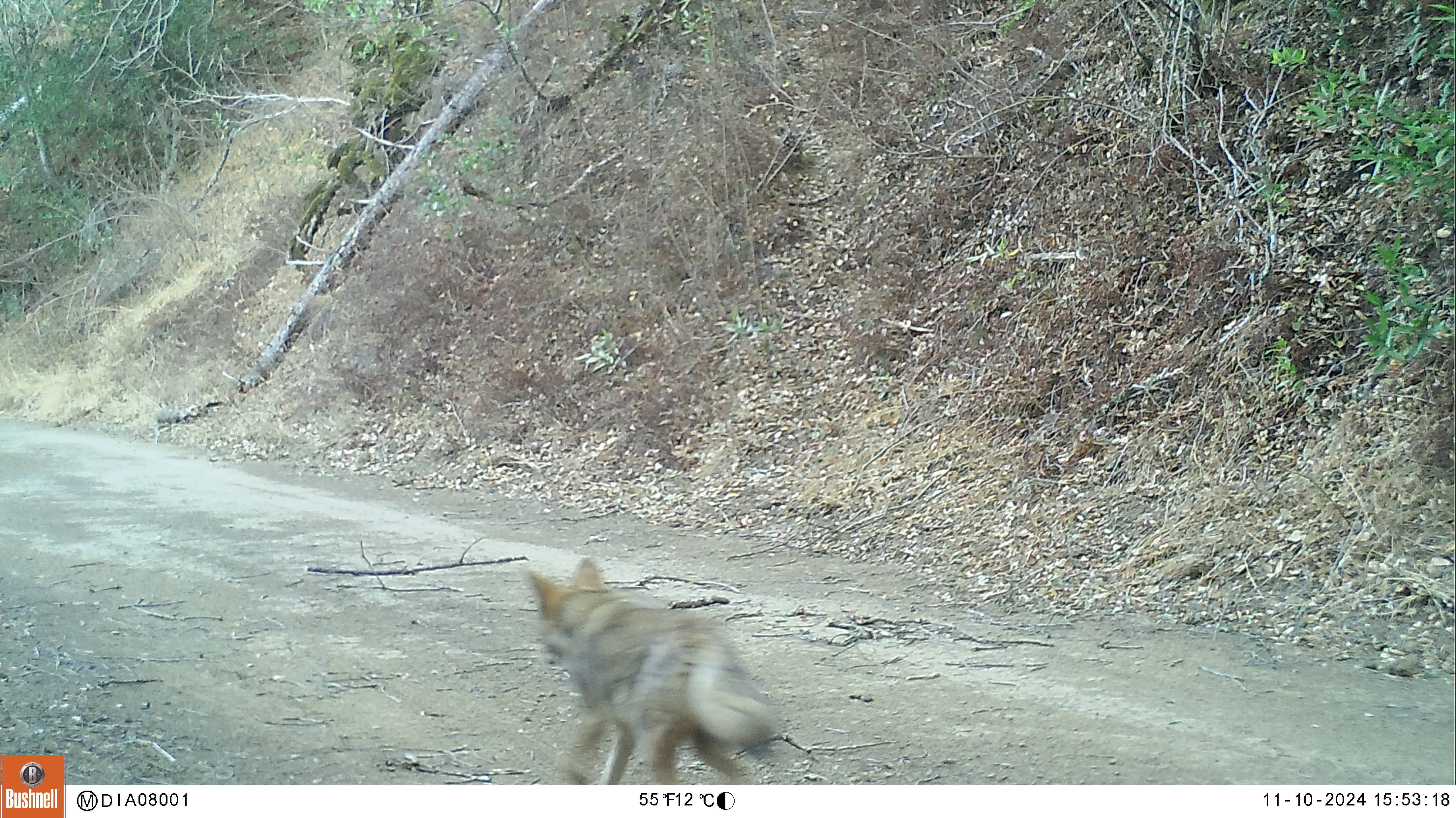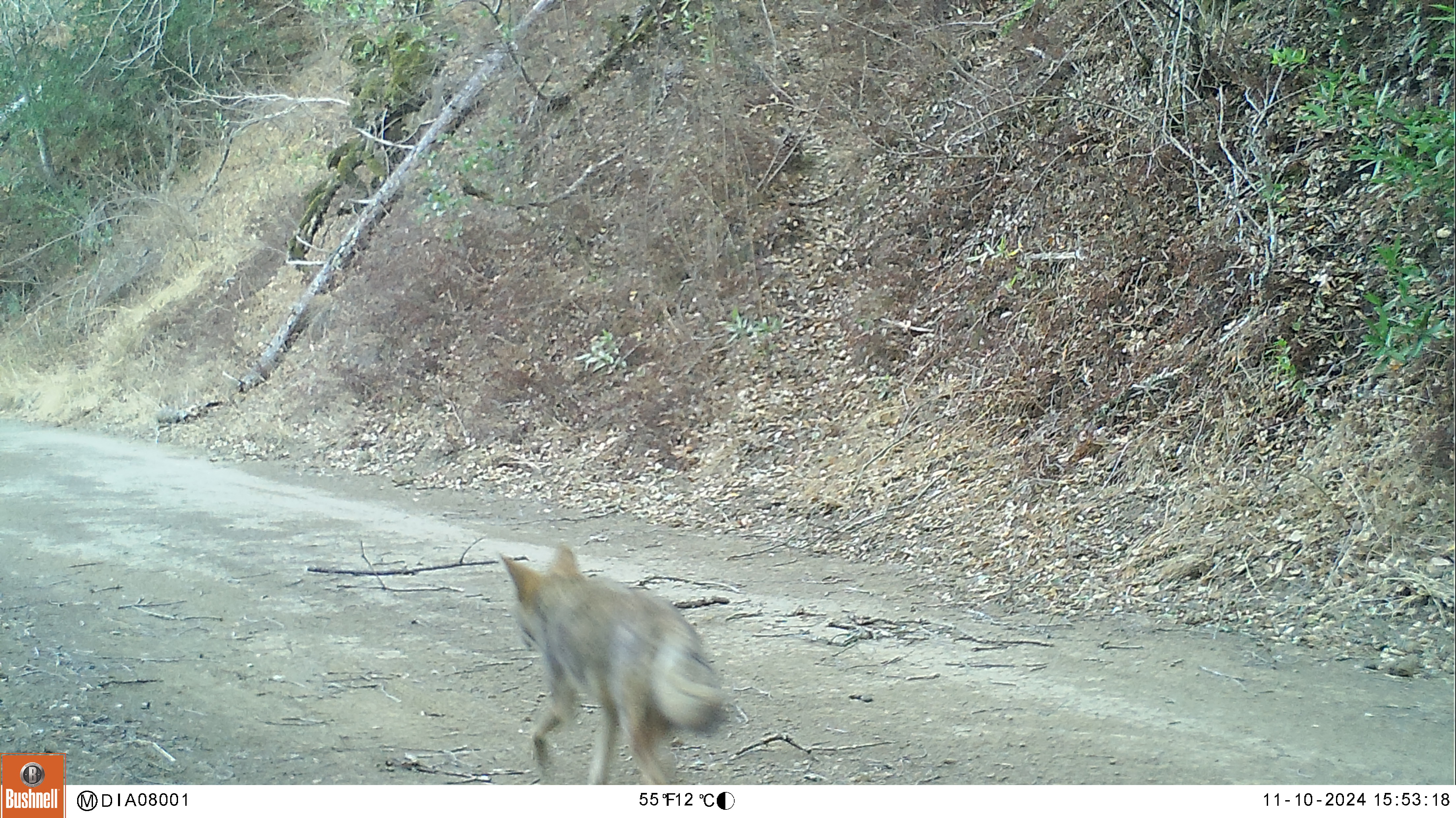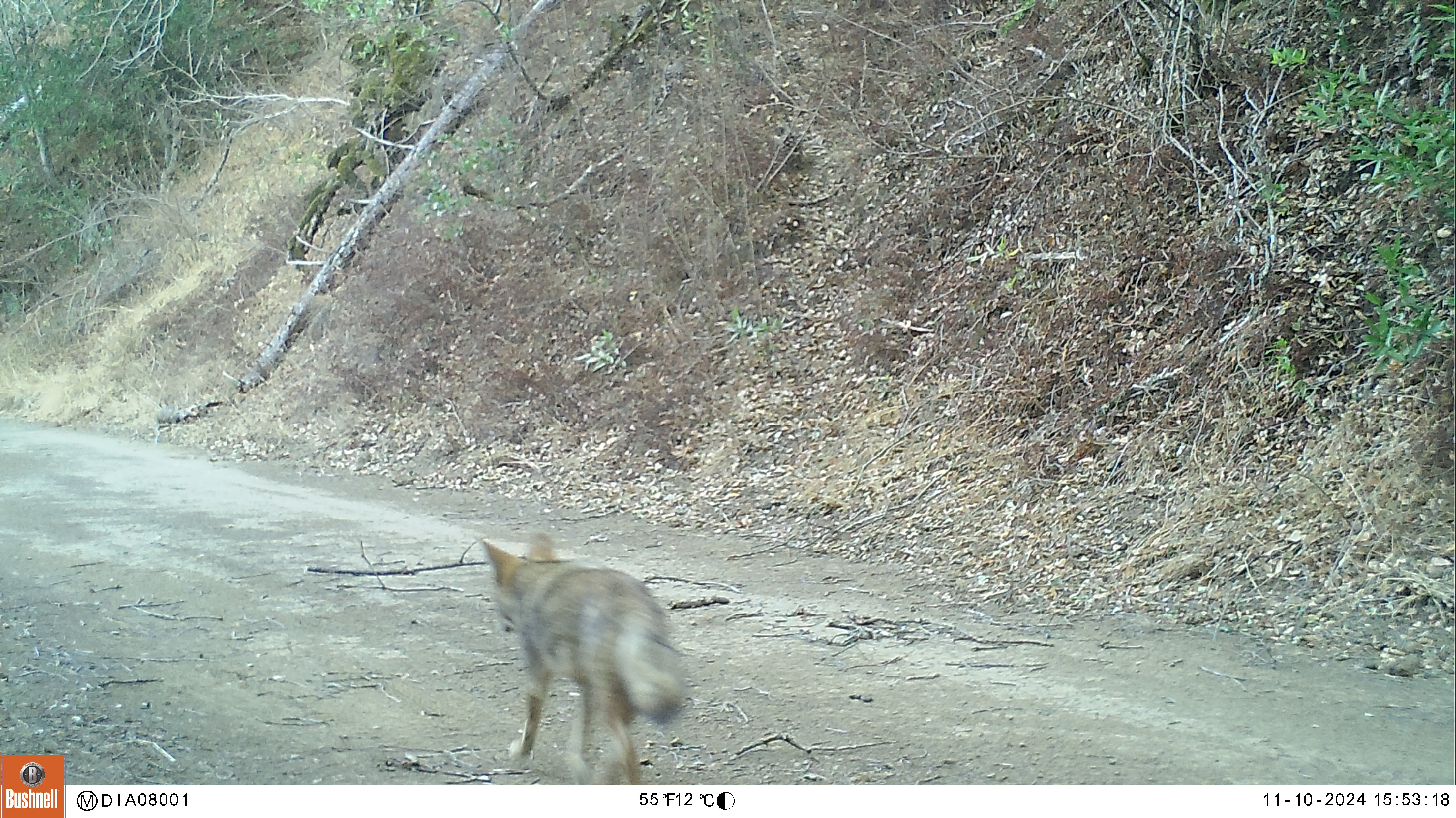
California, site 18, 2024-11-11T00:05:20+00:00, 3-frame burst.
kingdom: Animalia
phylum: Chordata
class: Mammalia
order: Carnivora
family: Canidae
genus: Canis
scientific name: Canis latrans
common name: coyote